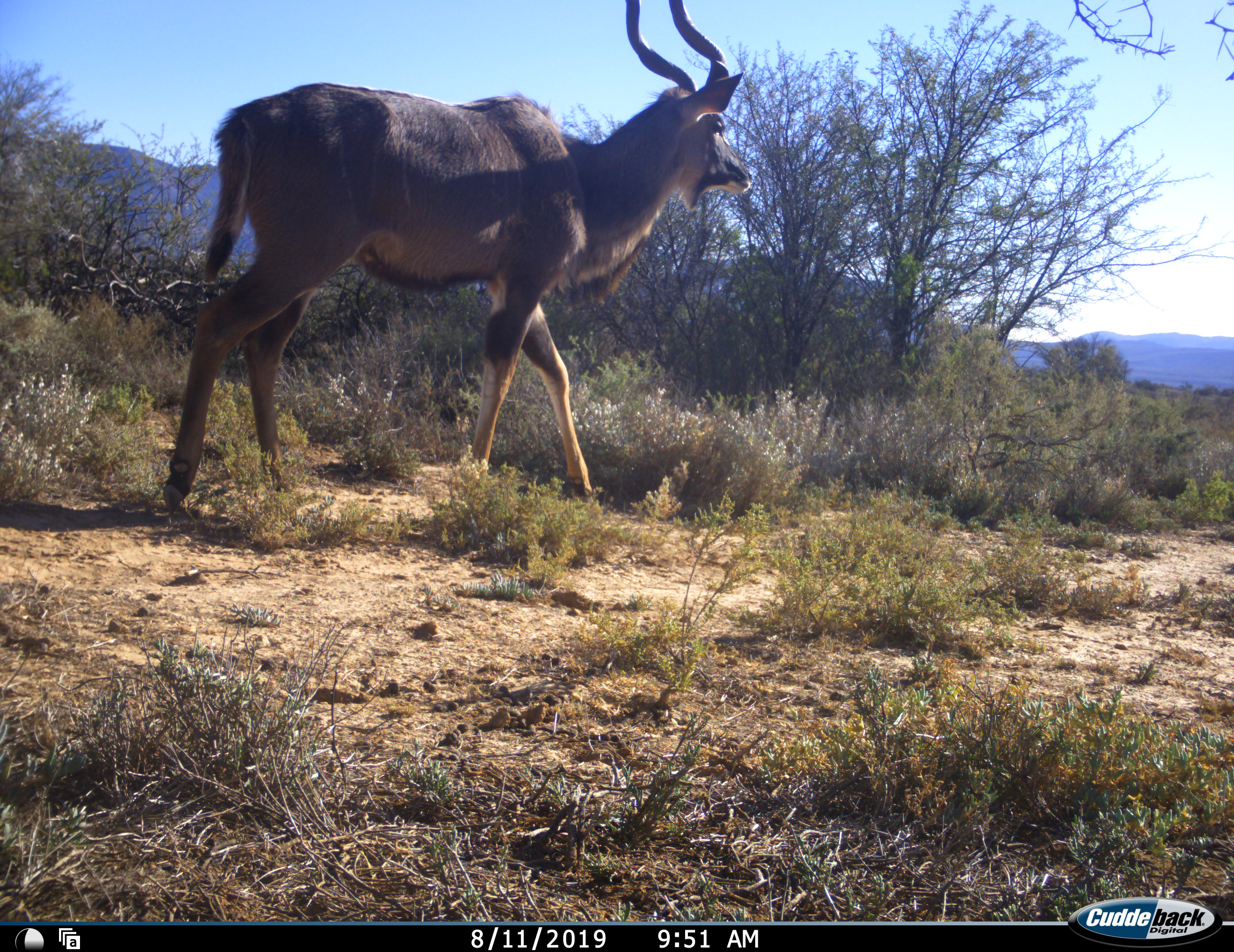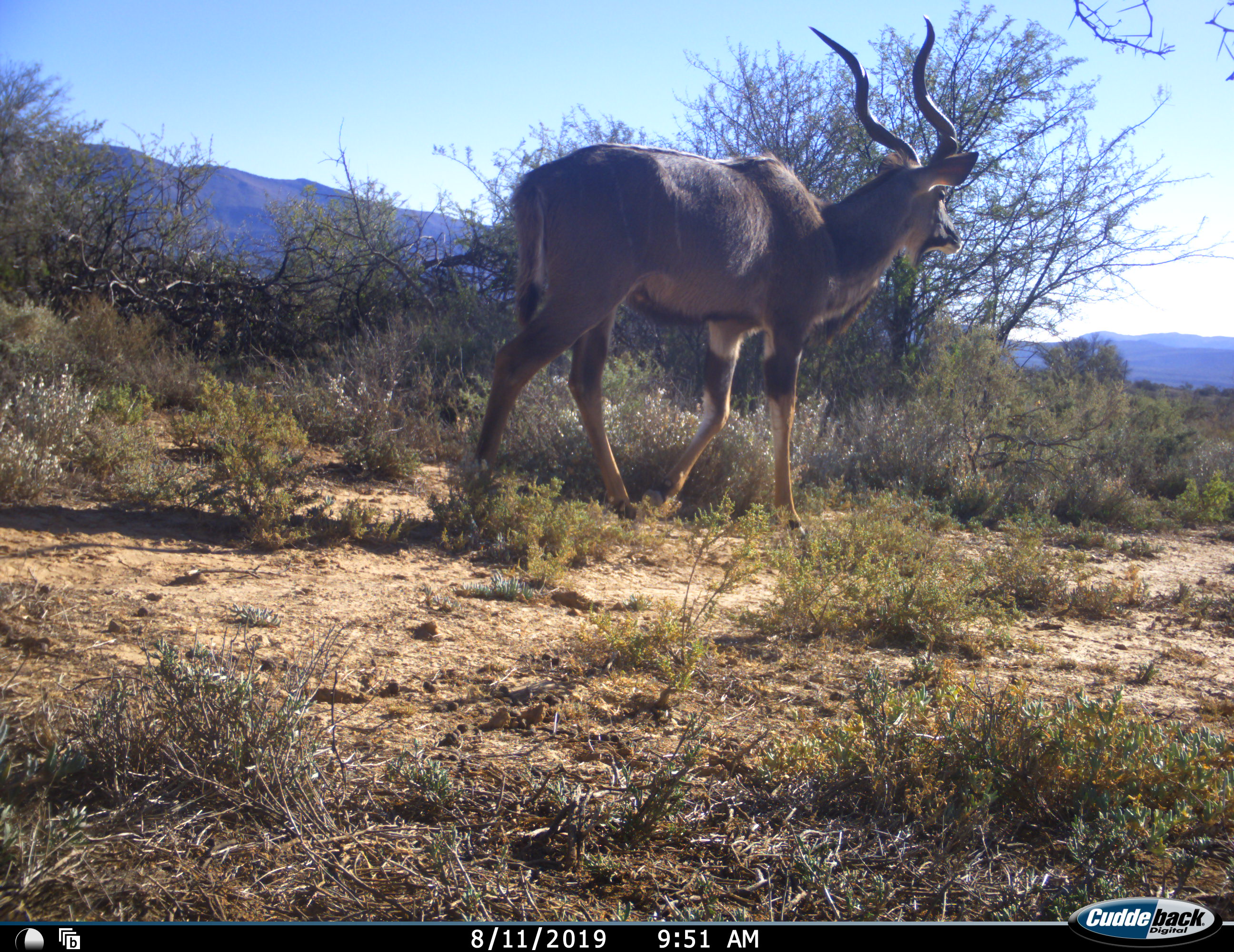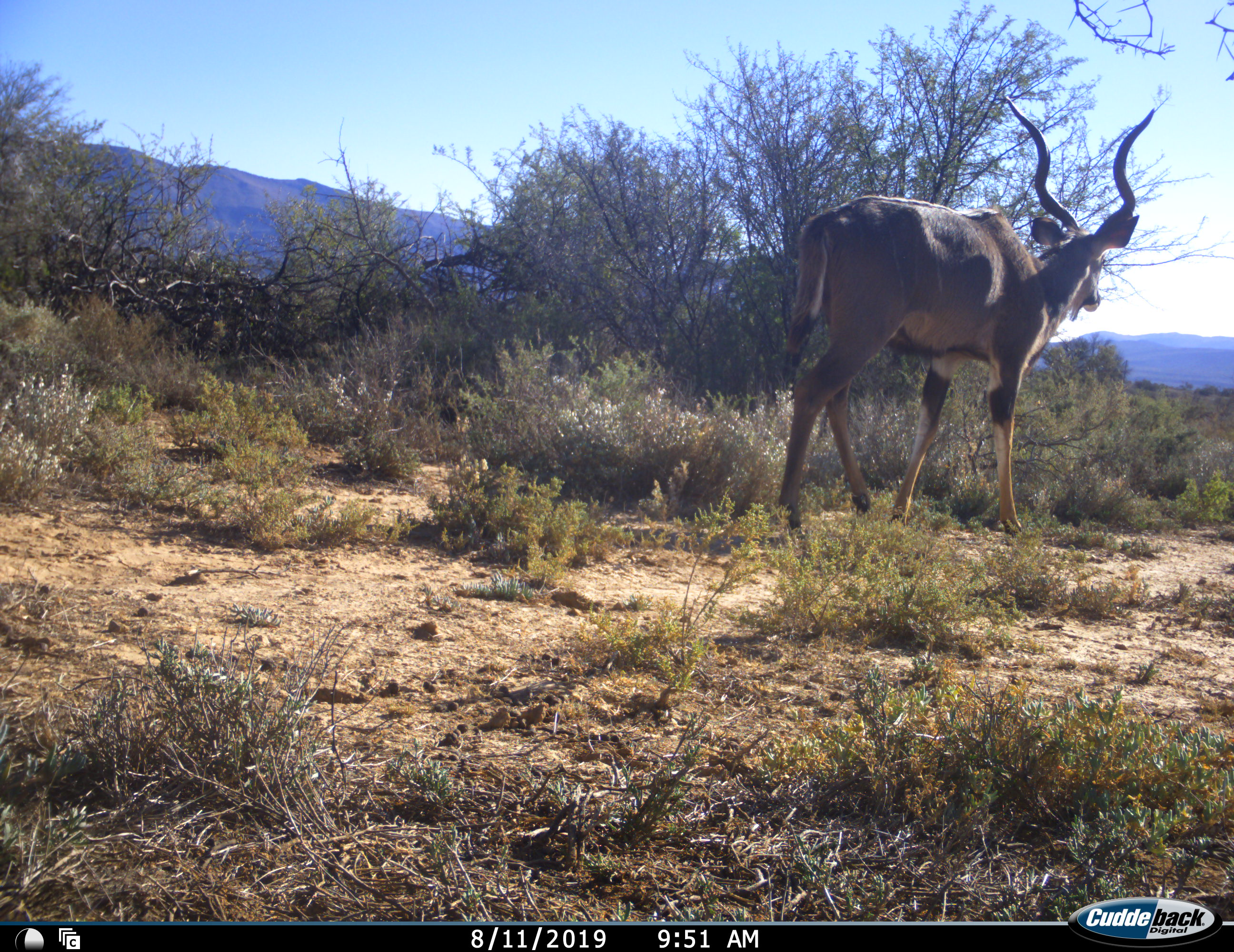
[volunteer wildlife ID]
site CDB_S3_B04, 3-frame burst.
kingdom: Animalia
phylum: Chordata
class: Mammalia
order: Artiodactyla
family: Bovidae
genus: Tragelaphus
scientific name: Tragelaphus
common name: kudu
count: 1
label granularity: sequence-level